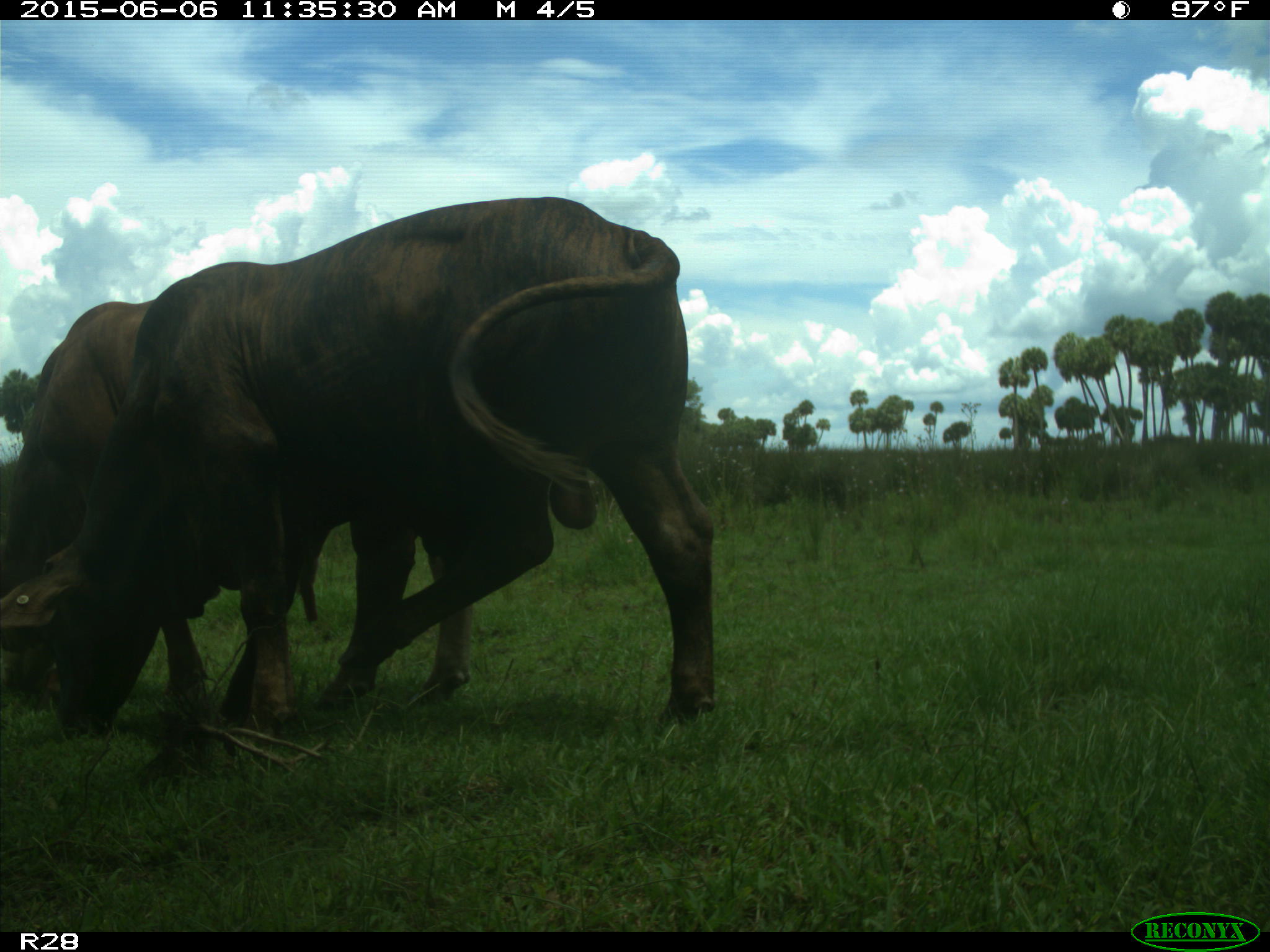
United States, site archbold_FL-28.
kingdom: Animalia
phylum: Chordata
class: Mammalia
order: Artiodactyla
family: Bovidae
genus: Bos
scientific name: Bos taurus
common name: domestic cow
Bos taurus (domestic cow).